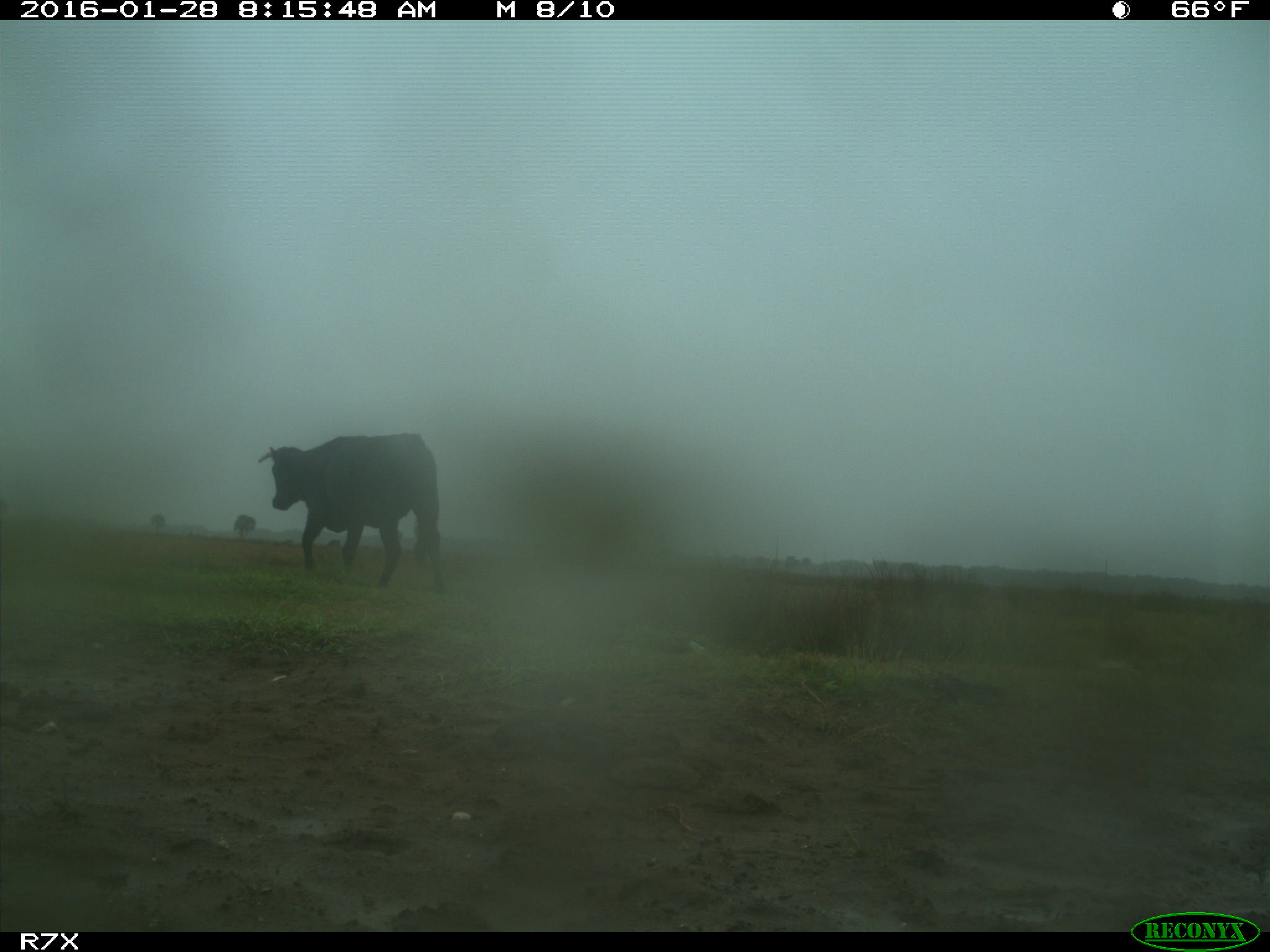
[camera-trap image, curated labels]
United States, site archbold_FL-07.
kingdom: Animalia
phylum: Chordata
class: Mammalia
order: Artiodactyla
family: Bovidae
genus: Bos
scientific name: Bos taurus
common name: domestic cow